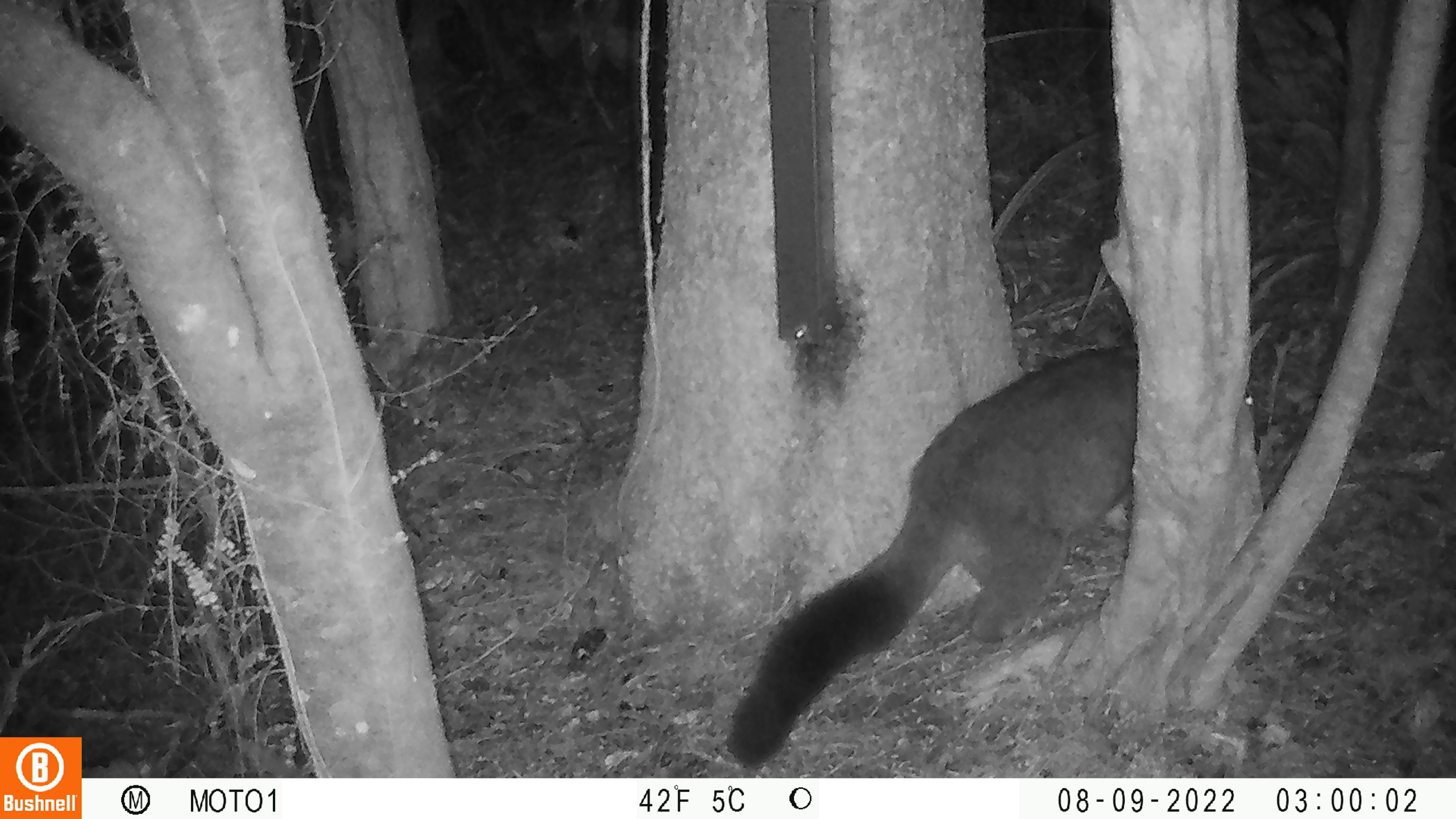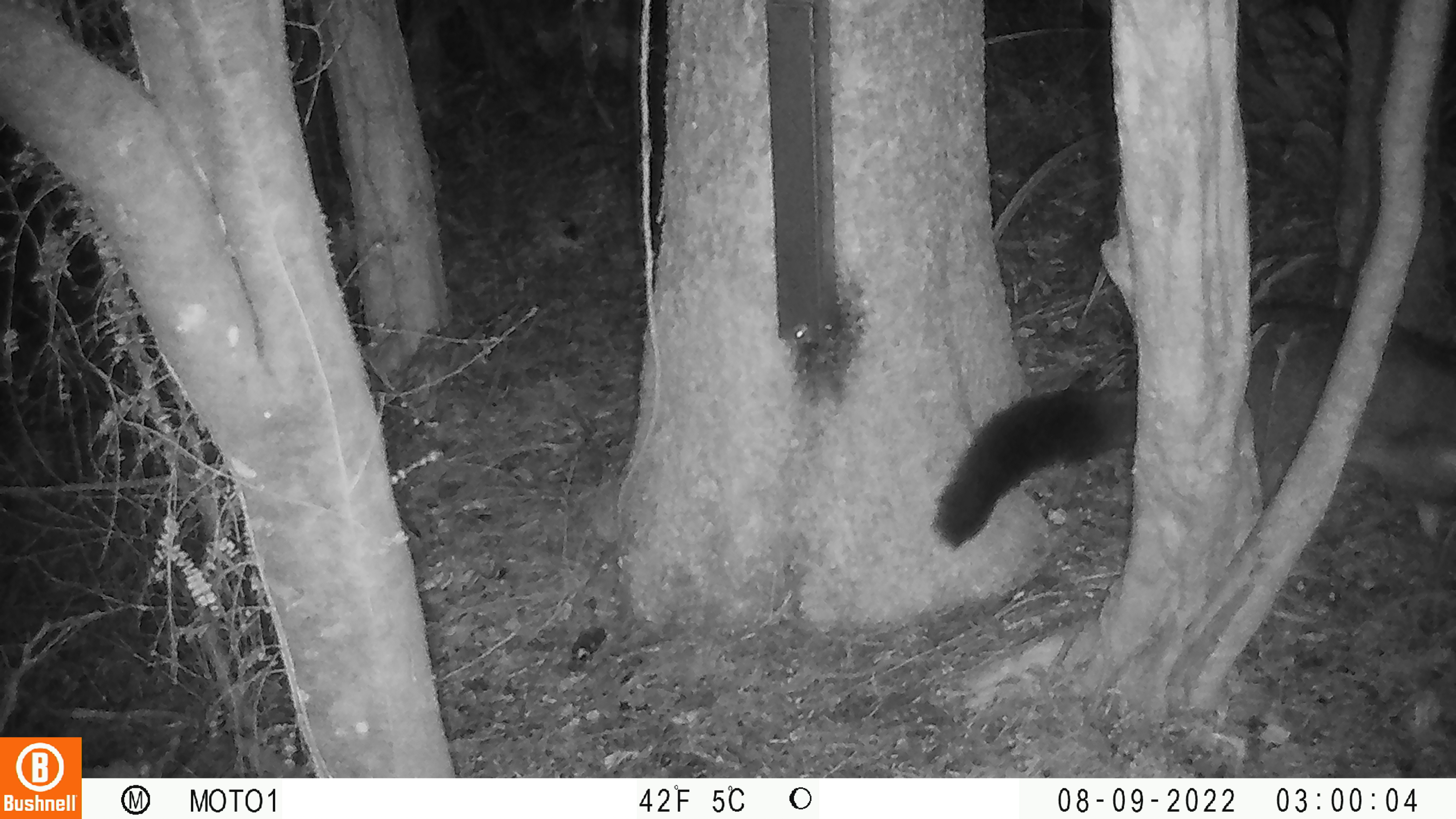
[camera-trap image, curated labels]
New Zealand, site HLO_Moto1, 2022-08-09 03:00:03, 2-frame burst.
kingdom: Animalia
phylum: Chordata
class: Mammalia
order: Diprotodontia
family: Phalangeridae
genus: Trichosurus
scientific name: Trichosurus vulpecula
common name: common brushtail possum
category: possum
Possum (common brushtail possum) (Trichosurus vulpecula).